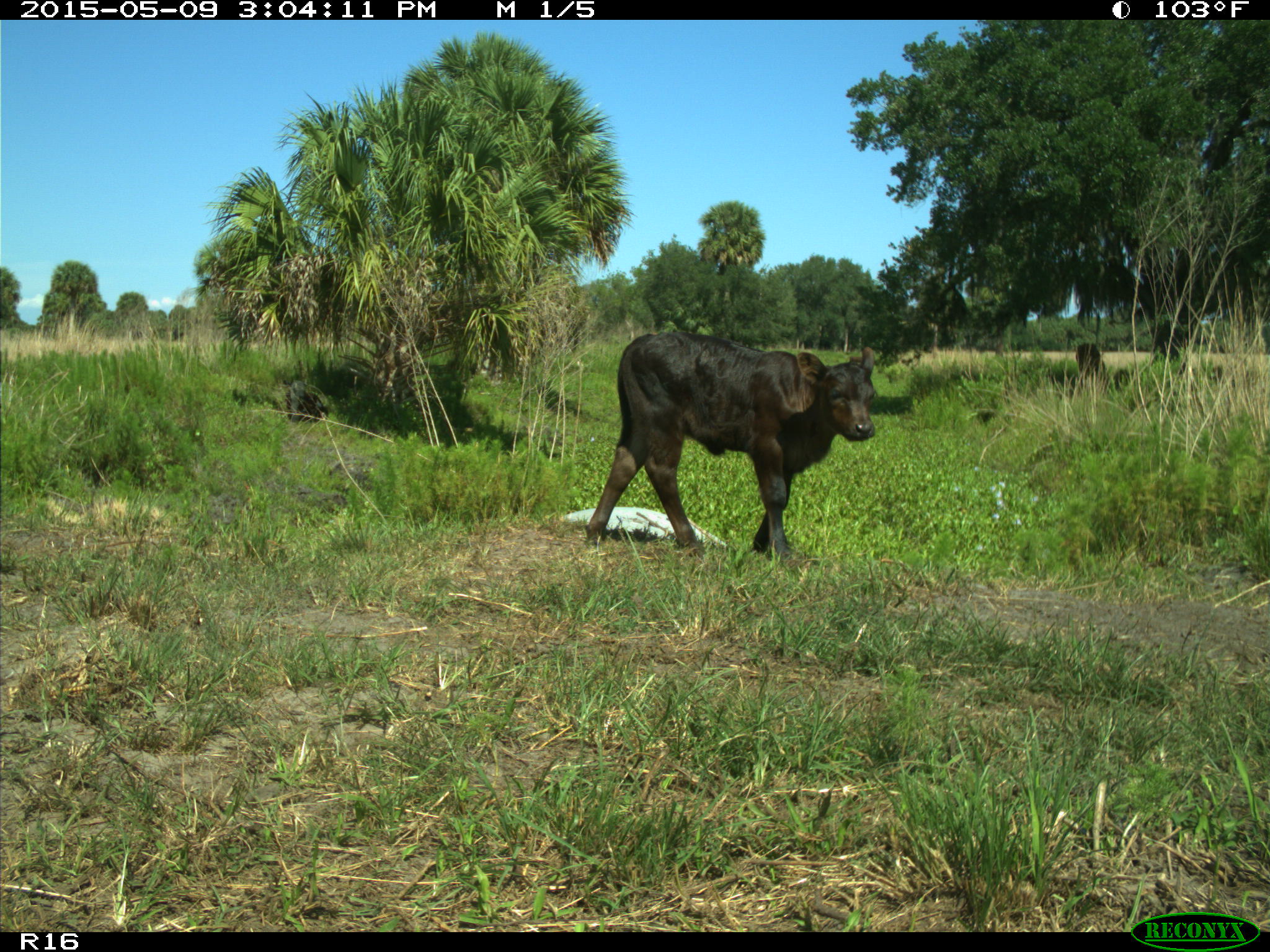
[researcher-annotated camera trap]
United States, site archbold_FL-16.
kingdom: Animalia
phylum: Chordata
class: Mammalia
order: Artiodactyla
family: Bovidae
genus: Bos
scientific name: Bos taurus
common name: domestic cow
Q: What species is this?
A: Bos taurus (domestic cow).